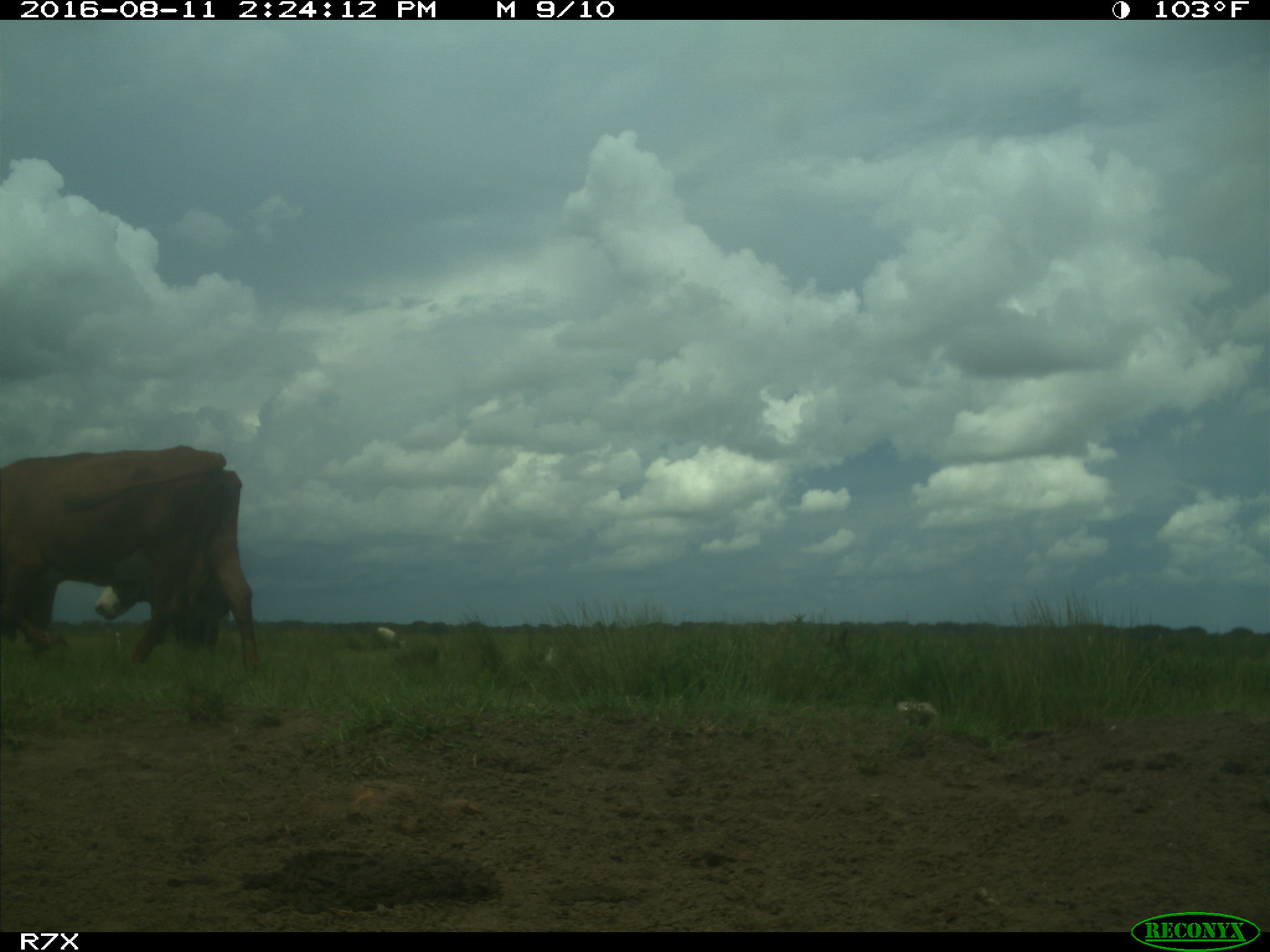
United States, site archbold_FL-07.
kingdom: Animalia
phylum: Chordata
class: Mammalia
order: Artiodactyla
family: Bovidae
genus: Bos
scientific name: Bos taurus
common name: domestic cow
Bos taurus (domestic cow).